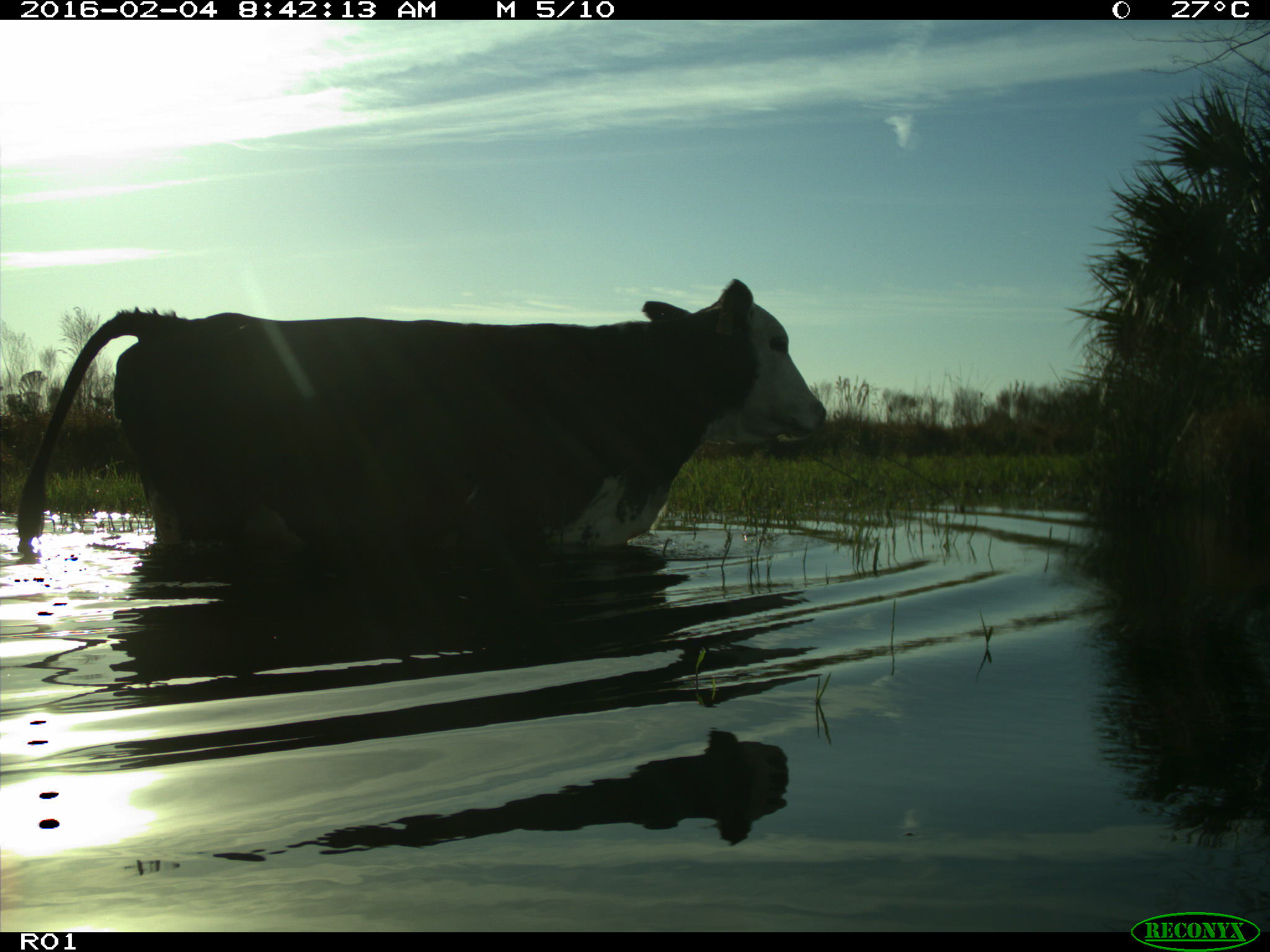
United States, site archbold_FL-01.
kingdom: Animalia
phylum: Chordata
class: Mammalia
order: Artiodactyla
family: Bovidae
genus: Bos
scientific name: Bos taurus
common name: domestic cow